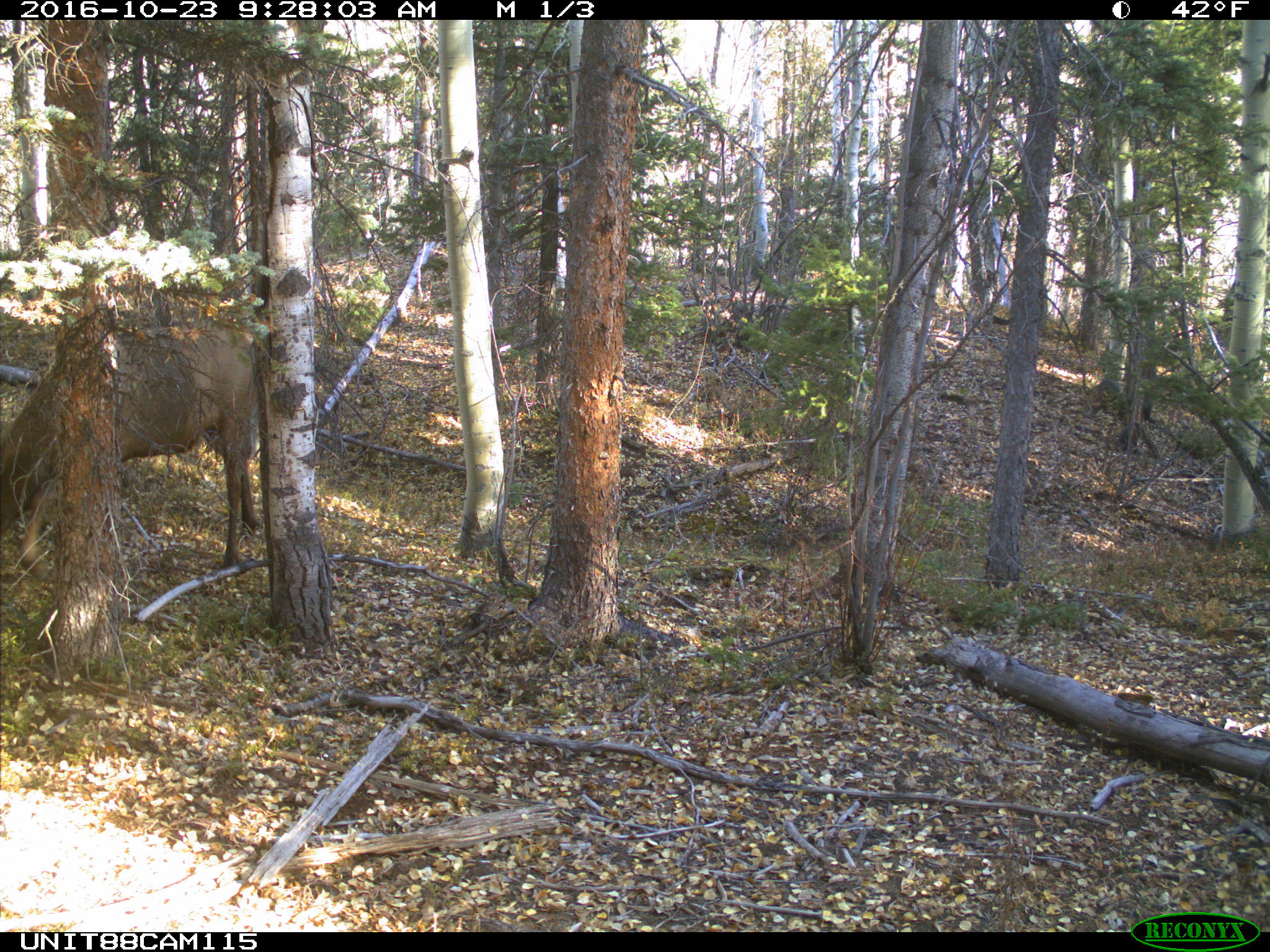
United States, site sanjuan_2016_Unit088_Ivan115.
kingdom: Animalia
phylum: Chordata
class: Mammalia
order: Artiodactyla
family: Cervidae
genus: Cervus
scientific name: Cervus elaphus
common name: red deer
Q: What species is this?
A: Cervus elaphus (red deer).